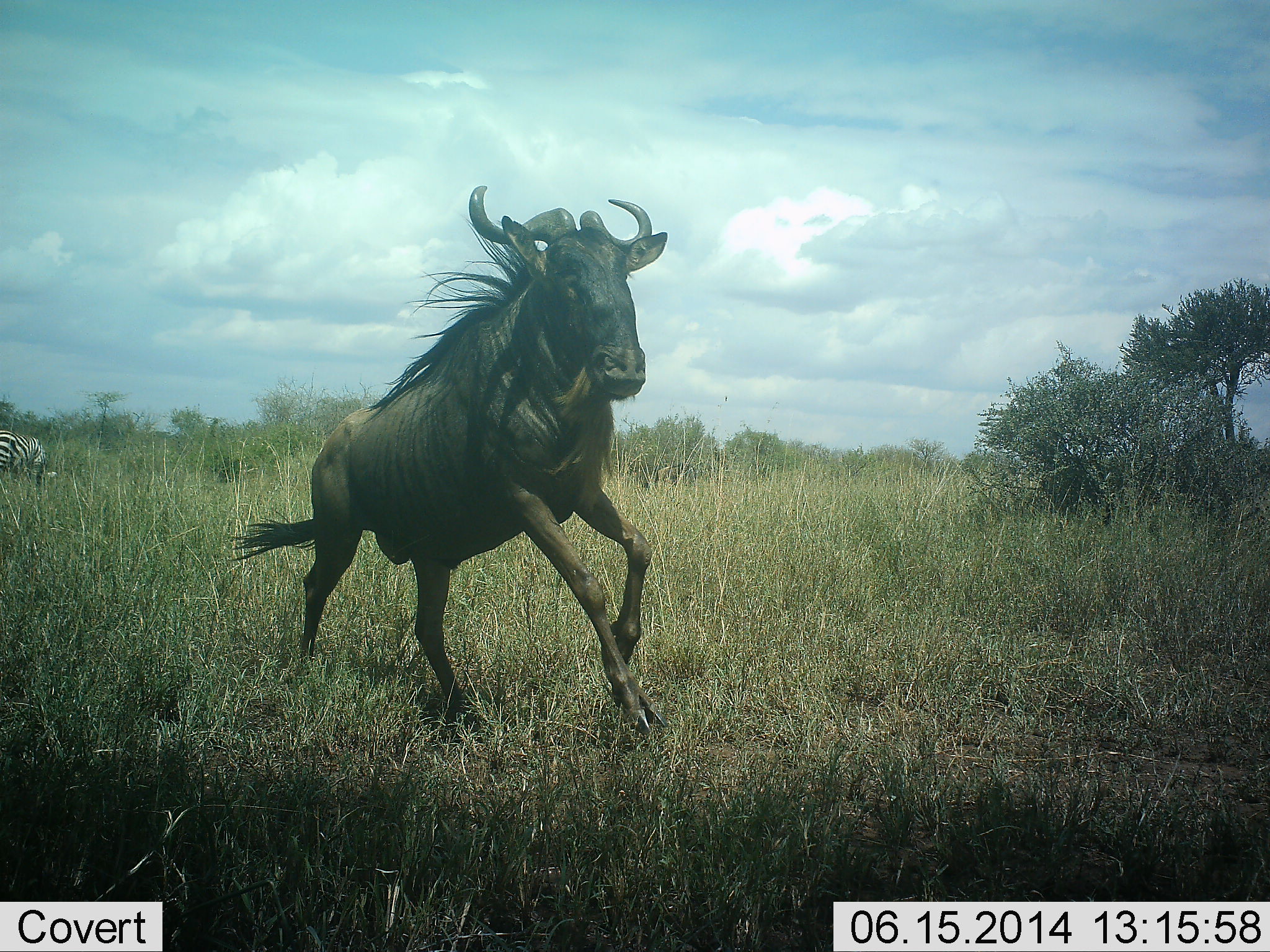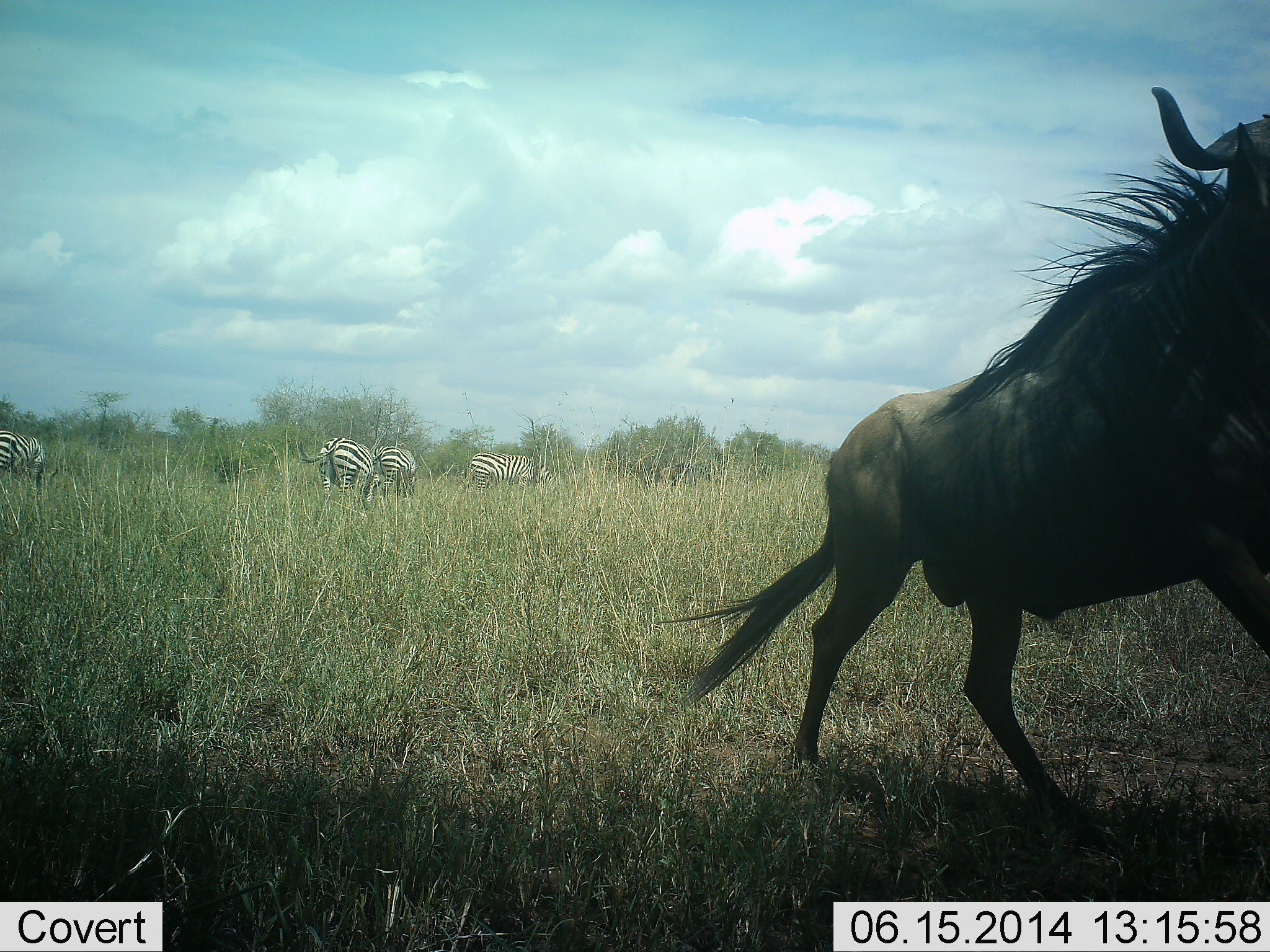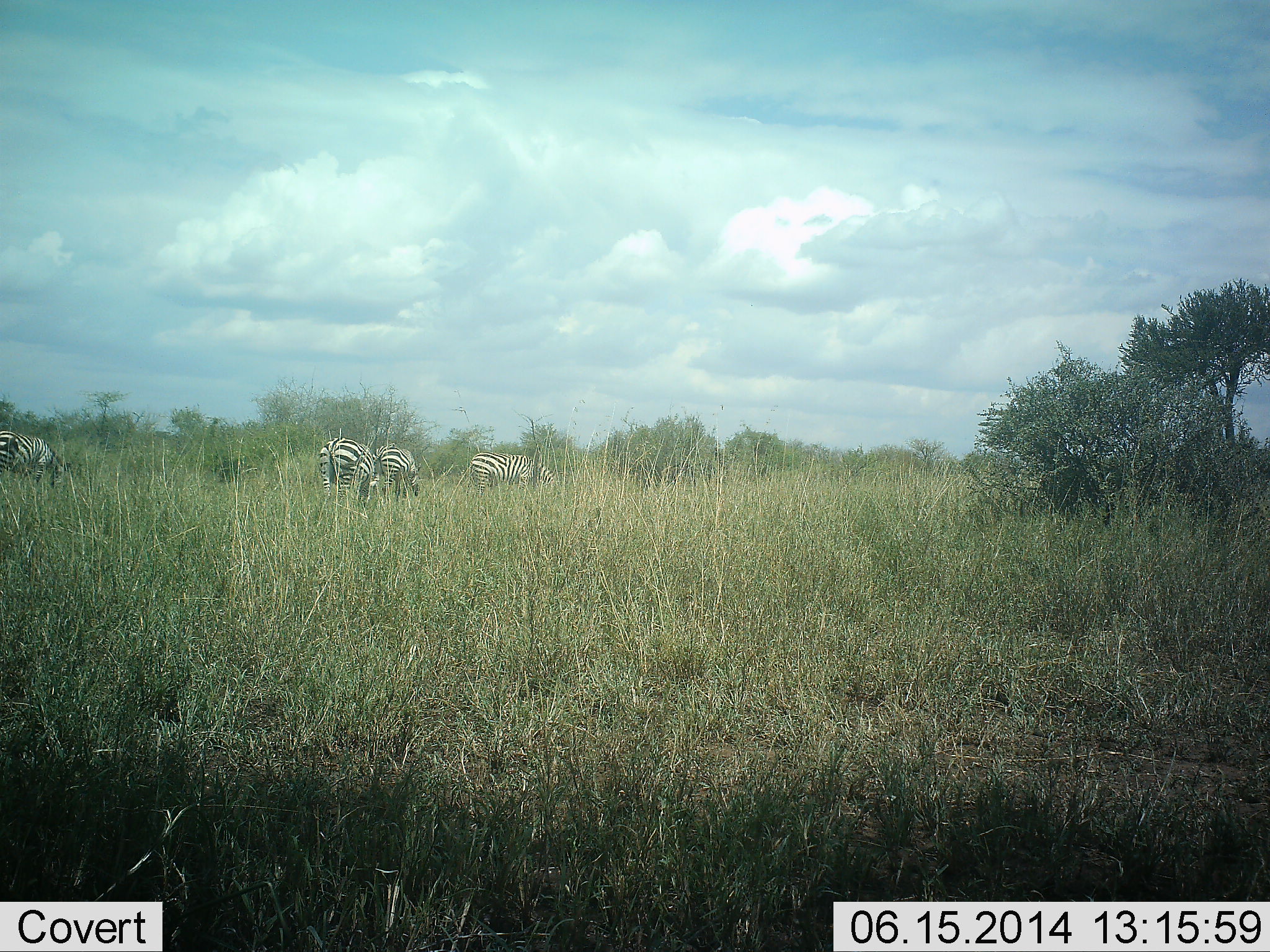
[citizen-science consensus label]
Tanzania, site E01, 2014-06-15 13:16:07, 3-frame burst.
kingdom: Animalia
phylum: Chordata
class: Mammalia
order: Artiodactyla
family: Bovidae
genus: Connochaetes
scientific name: Connochaetes taurinus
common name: blue wildebeest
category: wildebeest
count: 1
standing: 0%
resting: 0%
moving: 100%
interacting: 0%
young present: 0%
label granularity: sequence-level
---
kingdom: Animalia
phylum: Chordata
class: Mammalia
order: Perissodactyla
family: Equidae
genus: Equus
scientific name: Equus quagga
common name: plains zebra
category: zebra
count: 4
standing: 20%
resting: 0%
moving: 10%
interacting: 0%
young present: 0%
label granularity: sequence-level